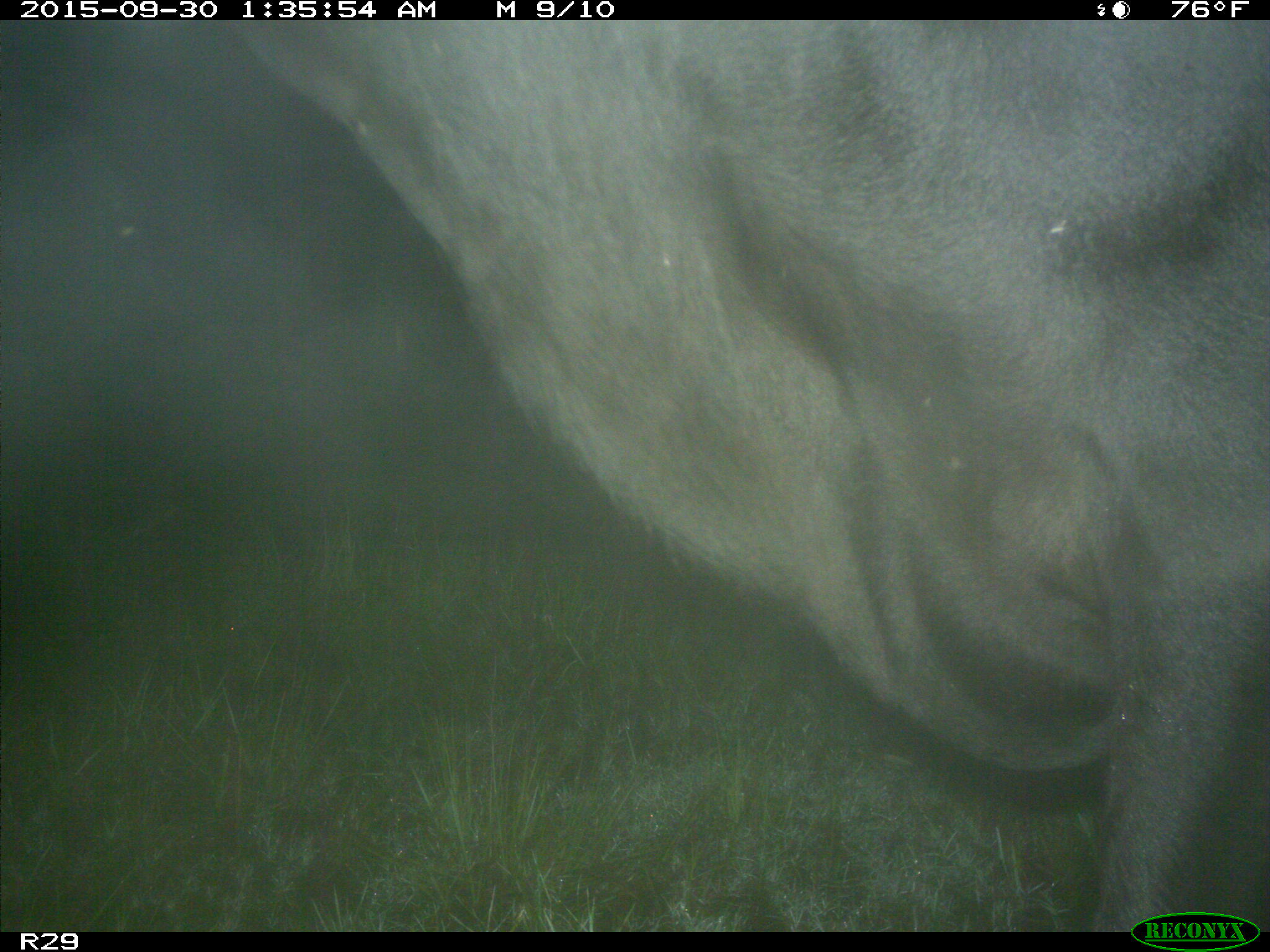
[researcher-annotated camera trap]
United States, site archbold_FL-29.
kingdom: Animalia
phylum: Chordata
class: Mammalia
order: Artiodactyla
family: Bovidae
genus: Bos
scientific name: Bos taurus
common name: domestic cow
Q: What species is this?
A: Bos taurus (domestic cow).